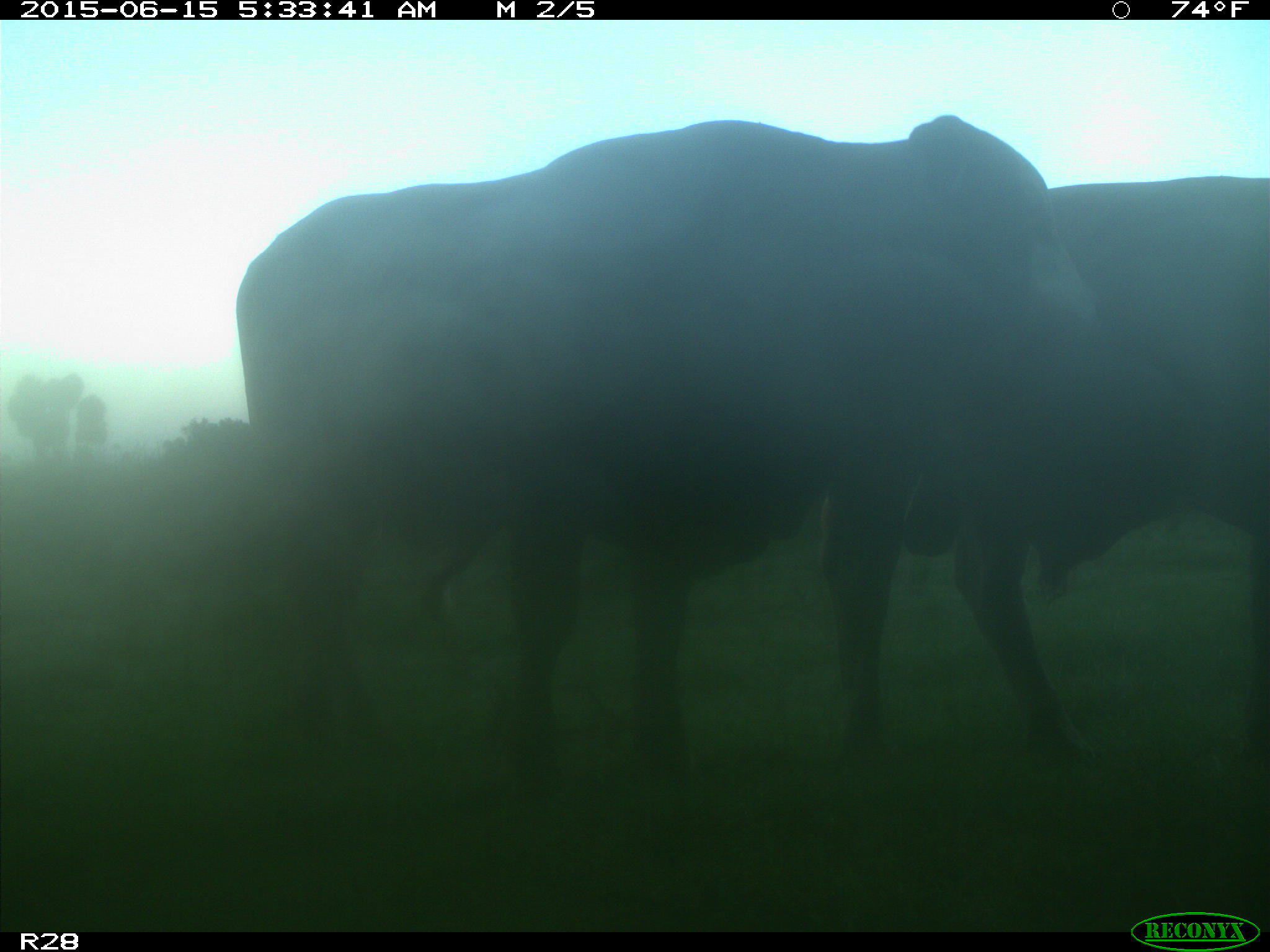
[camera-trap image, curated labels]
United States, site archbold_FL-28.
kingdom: Animalia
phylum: Chordata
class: Mammalia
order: Artiodactyla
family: Bovidae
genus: Bos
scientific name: Bos taurus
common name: domestic cow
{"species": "Bos taurus (domestic cow)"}